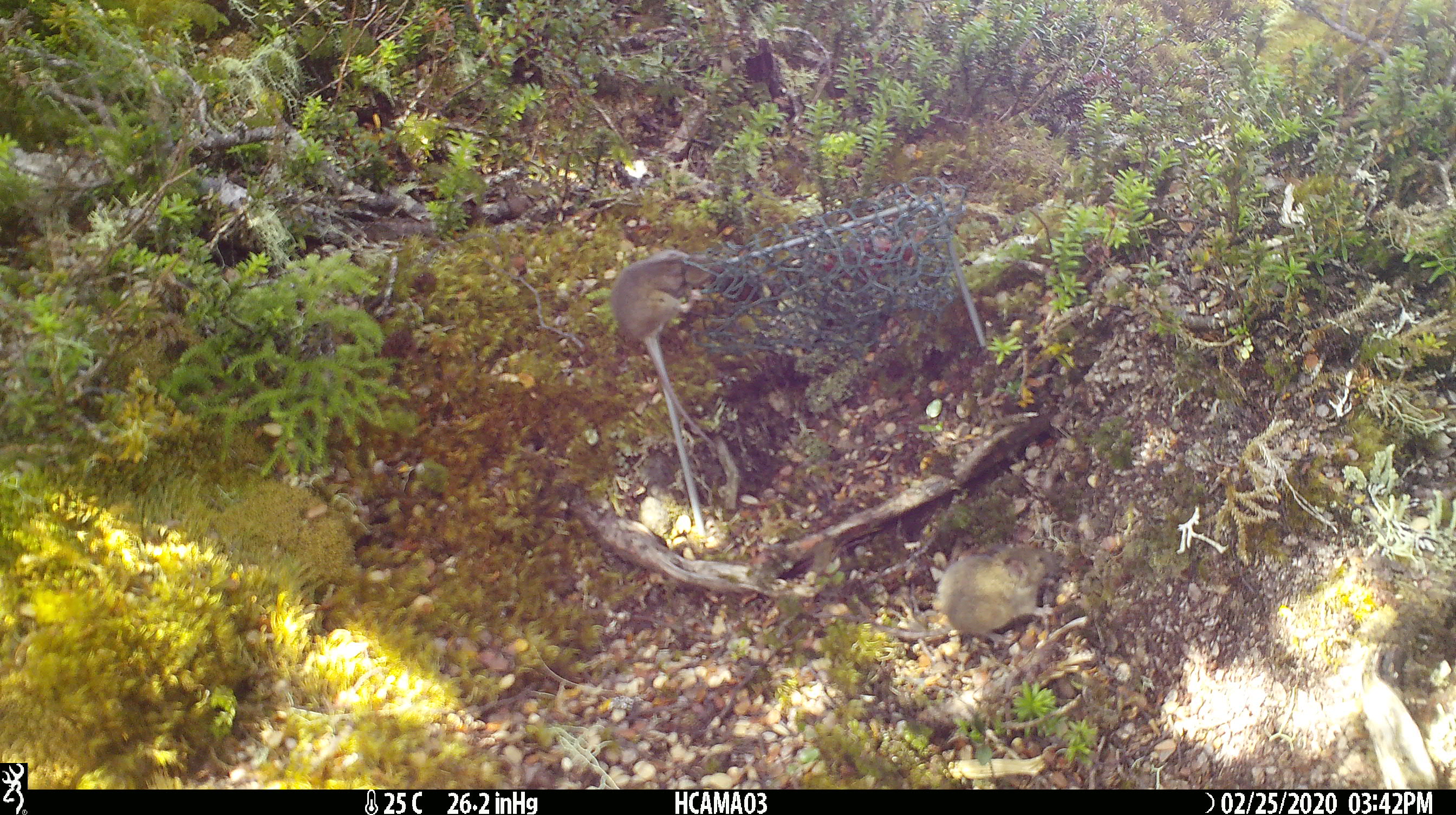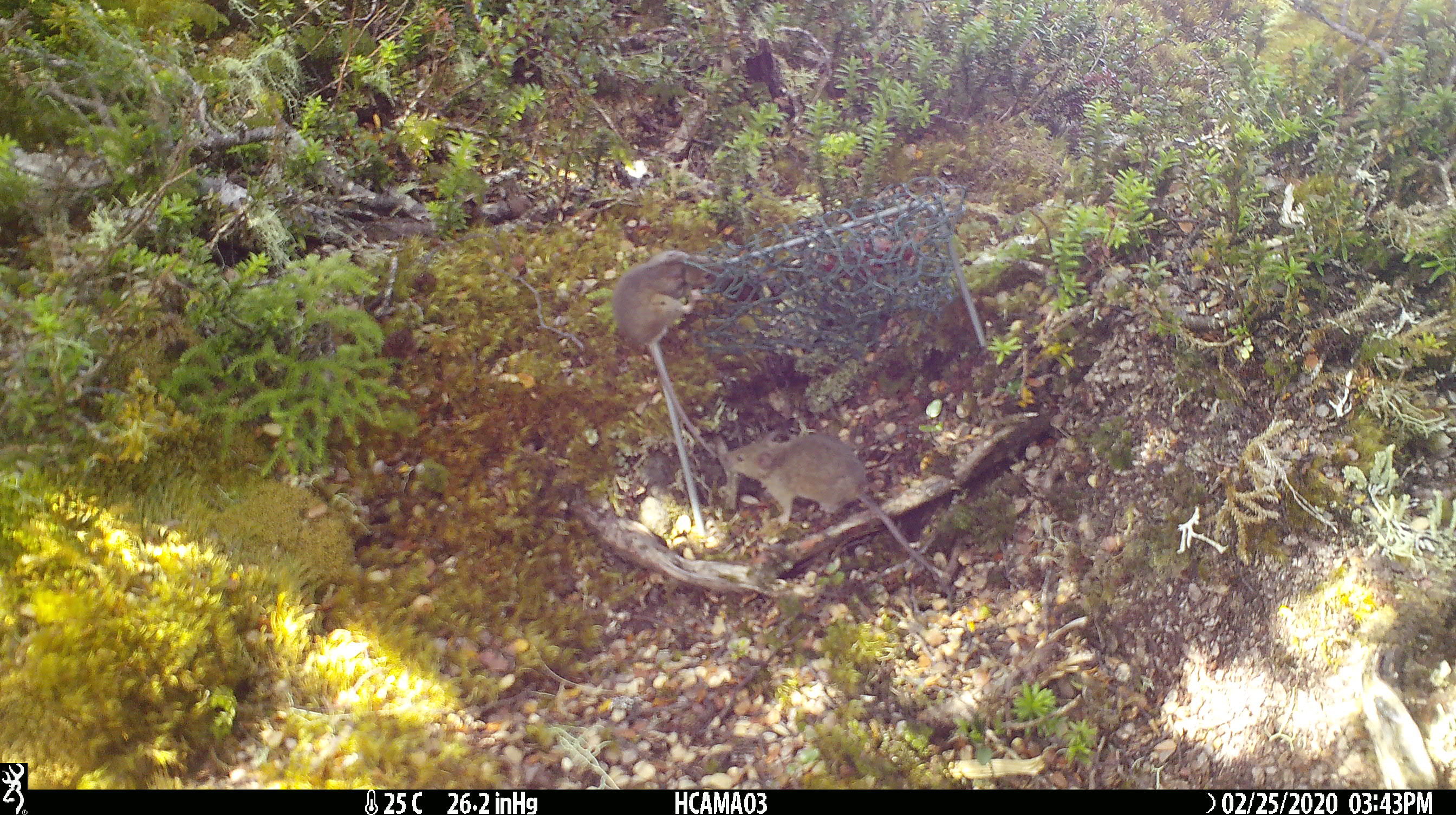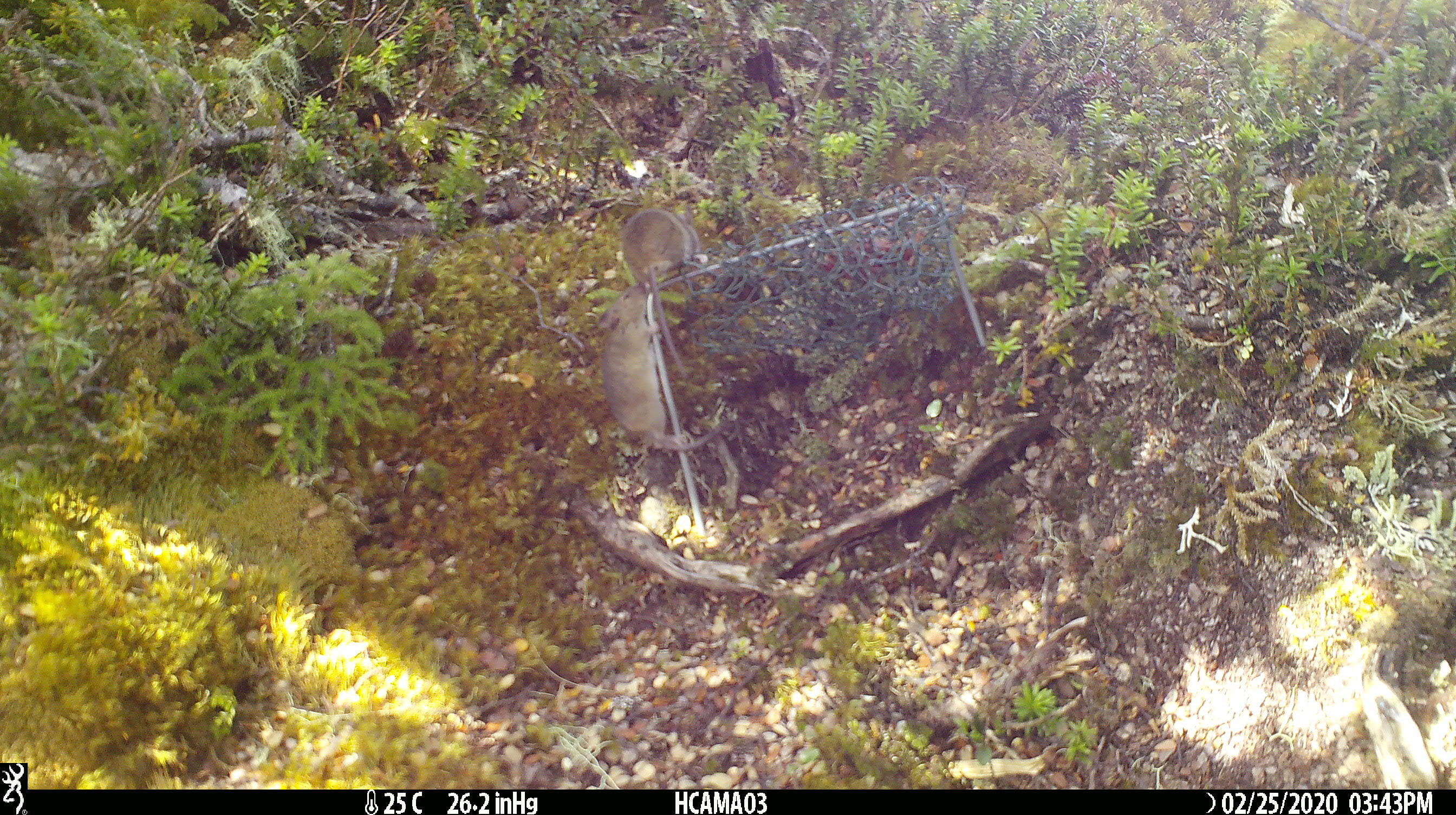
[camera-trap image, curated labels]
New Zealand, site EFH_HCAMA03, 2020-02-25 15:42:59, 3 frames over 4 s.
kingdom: Animalia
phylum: Chordata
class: Mammalia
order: Rodentia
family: Muridae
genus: Mus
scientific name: Mus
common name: mouse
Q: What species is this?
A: Mouse (Mus).